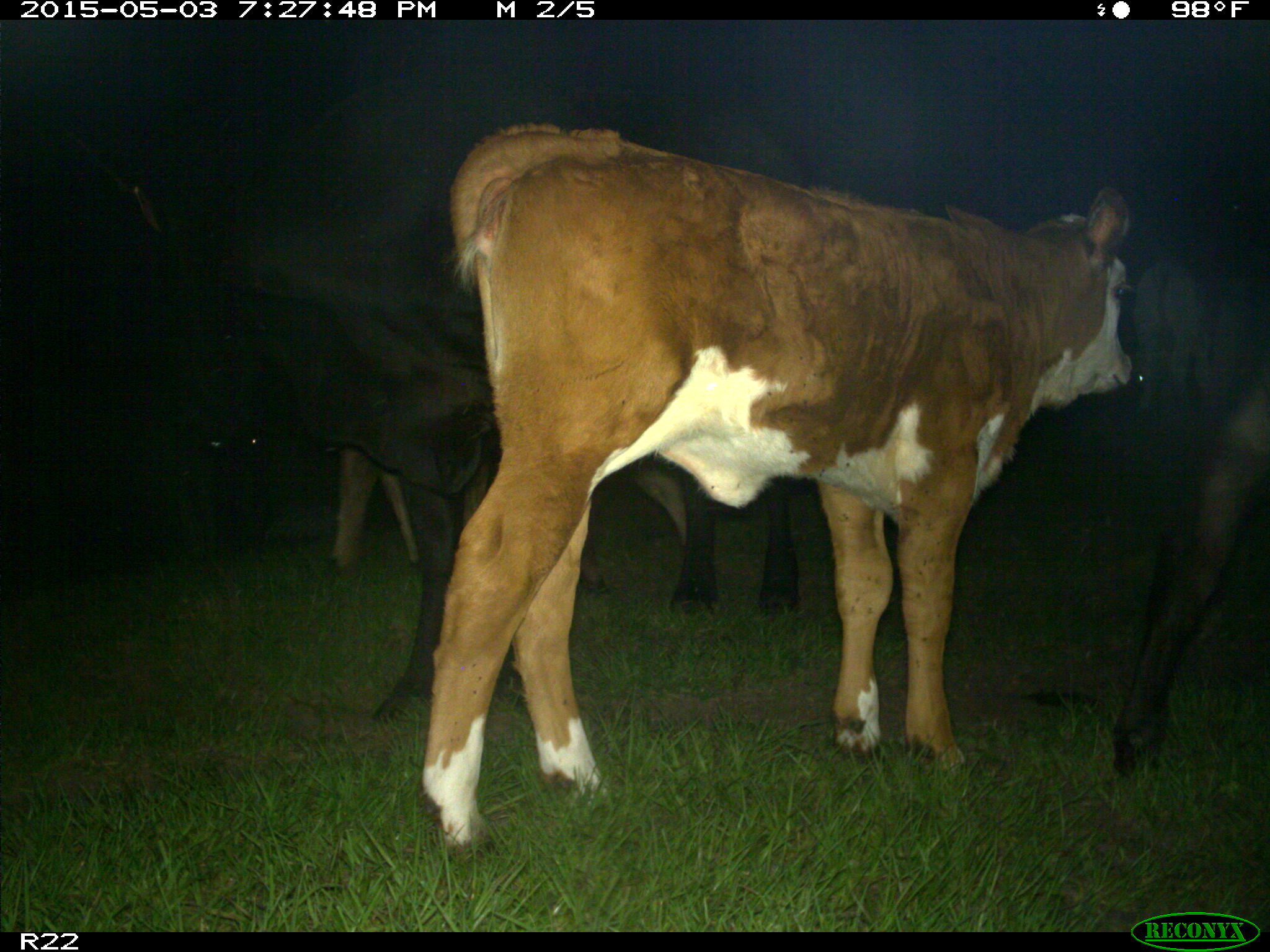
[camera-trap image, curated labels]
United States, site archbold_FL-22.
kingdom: Animalia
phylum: Chordata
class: Mammalia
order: Artiodactyla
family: Bovidae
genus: Bos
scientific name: Bos taurus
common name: domestic cow